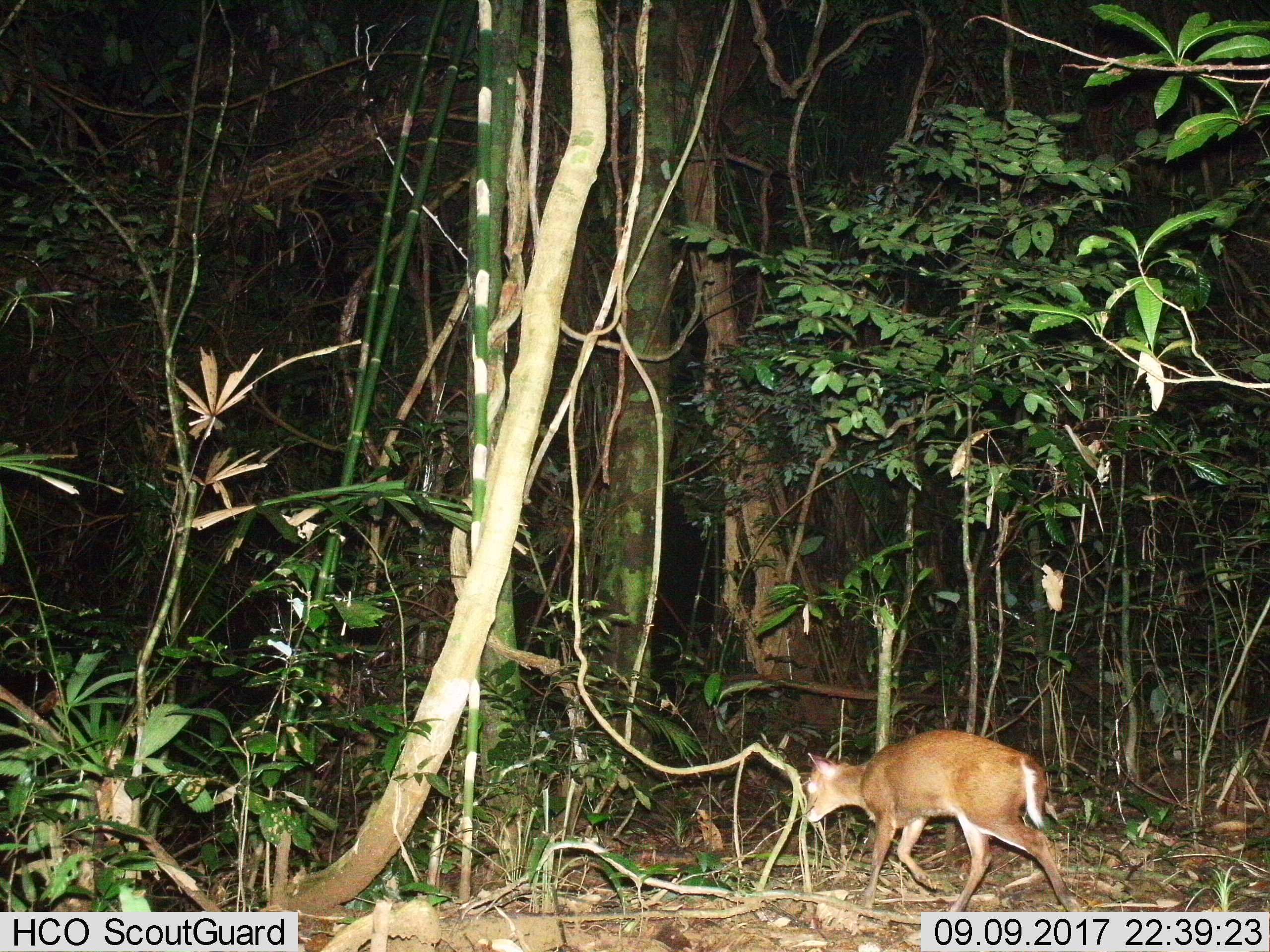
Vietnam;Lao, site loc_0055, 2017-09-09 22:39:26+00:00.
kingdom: Animalia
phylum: Chordata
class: Mammalia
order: Artiodactyla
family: Cervidae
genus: Muntiacus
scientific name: Muntiacus rooseveltorum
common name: roosevelt's muntjac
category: roosevelts muntjac group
Roosevelts muntjac group (roosevelt's muntjac) (Muntiacus rooseveltorum). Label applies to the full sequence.